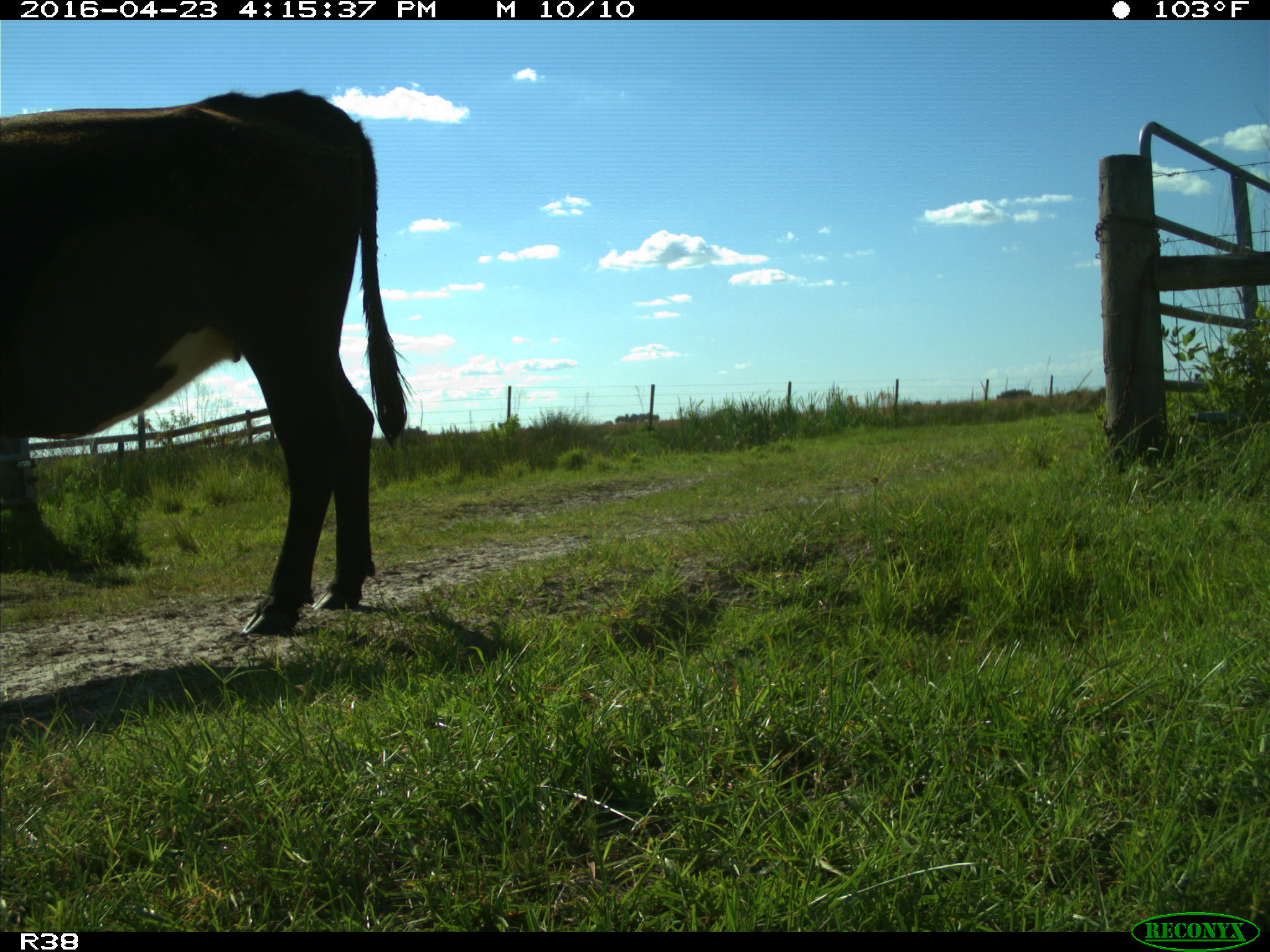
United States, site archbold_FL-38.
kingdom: Animalia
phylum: Chordata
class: Mammalia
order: Artiodactyla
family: Bovidae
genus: Bos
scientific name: Bos taurus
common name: domestic cow